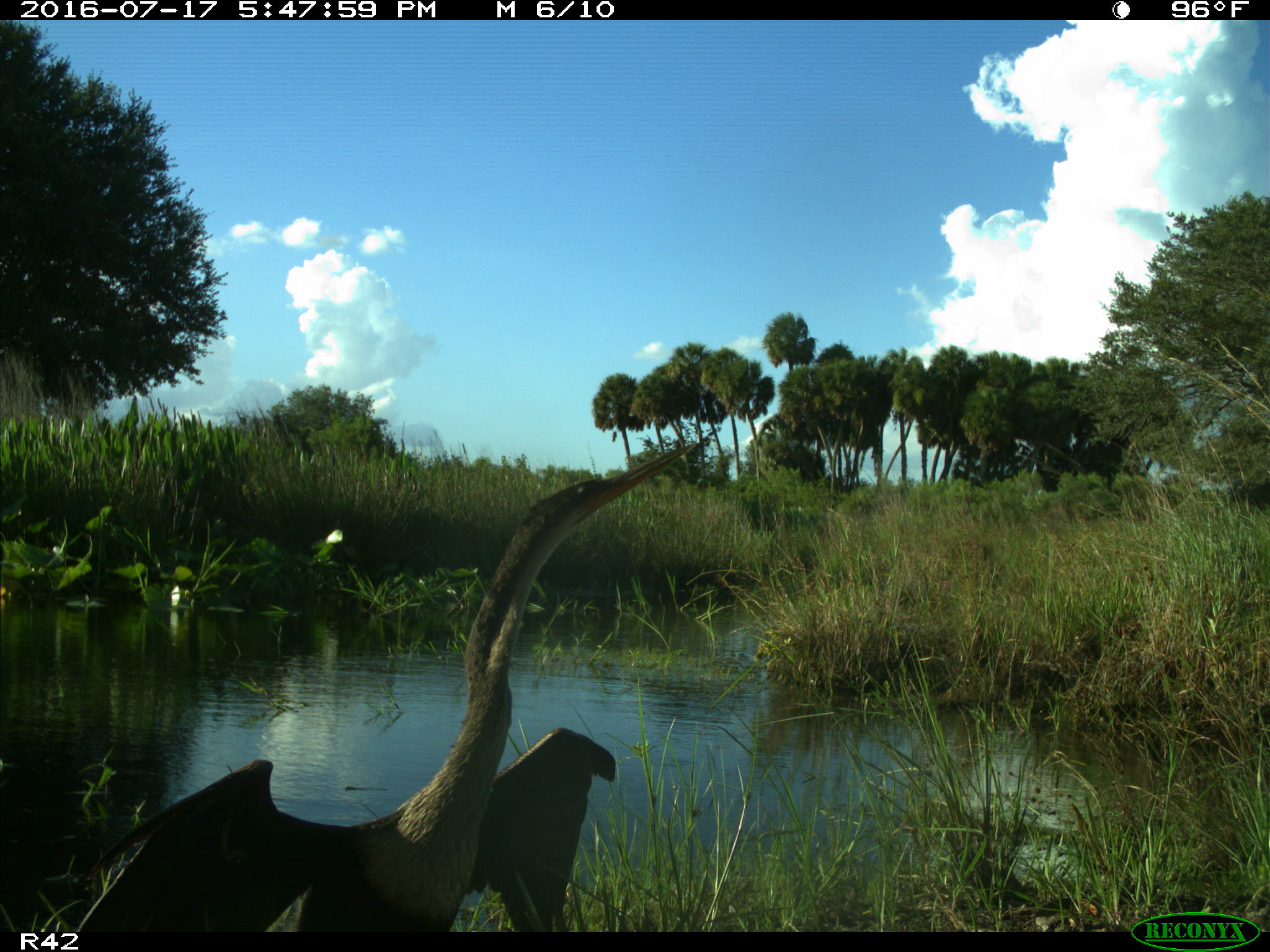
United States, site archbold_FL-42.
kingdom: Animalia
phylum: Chordata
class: Aves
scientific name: Aves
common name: birds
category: unidentified bird